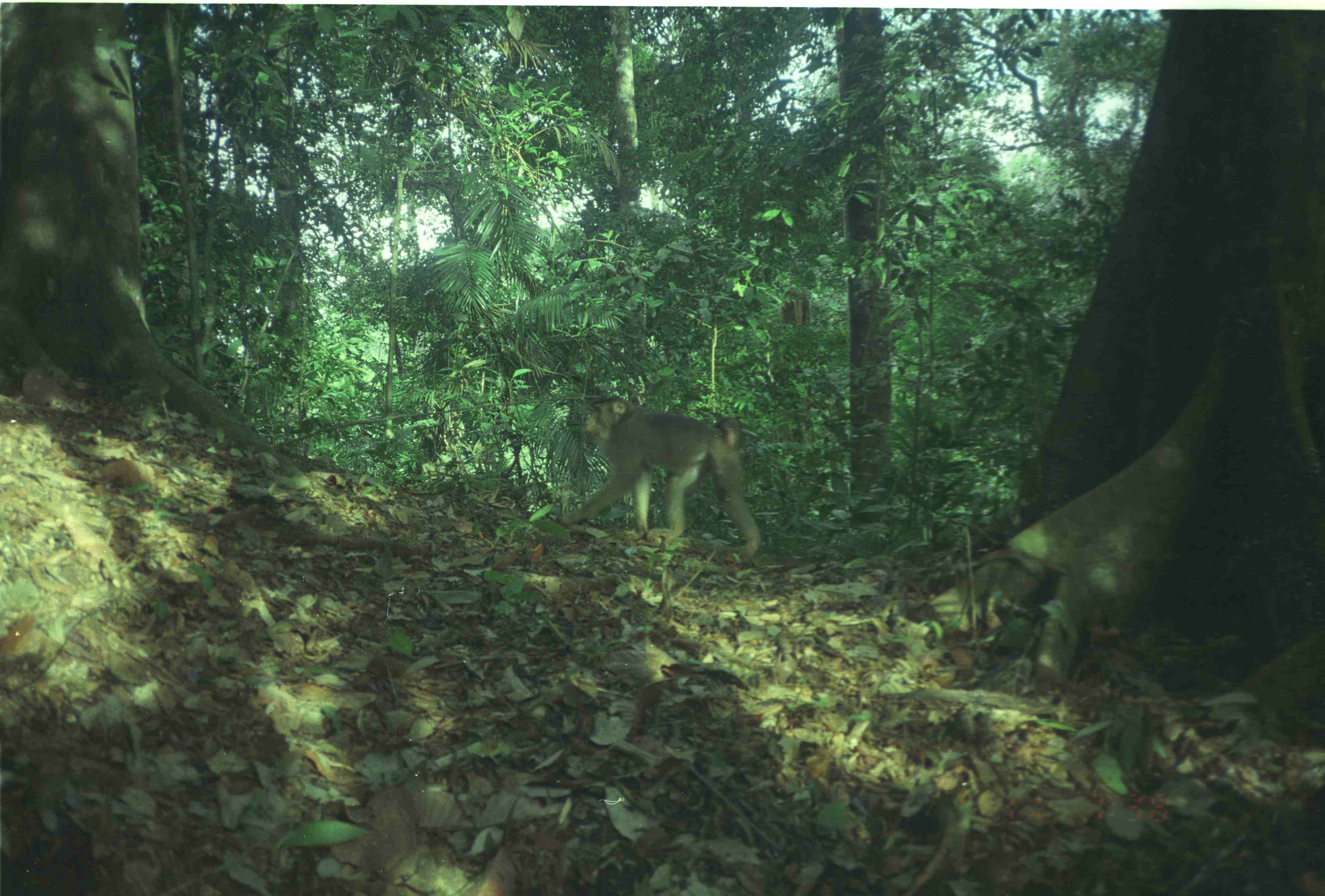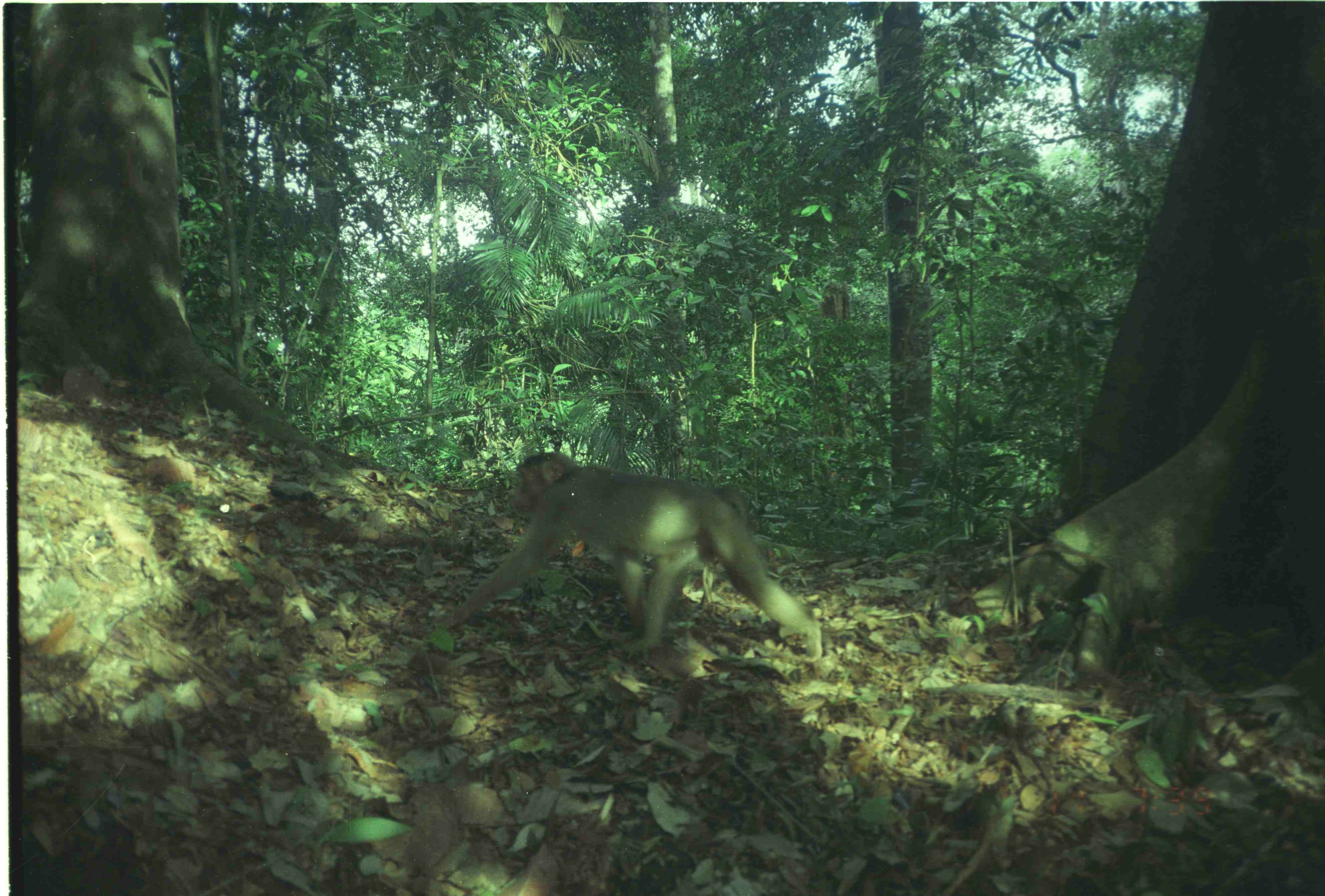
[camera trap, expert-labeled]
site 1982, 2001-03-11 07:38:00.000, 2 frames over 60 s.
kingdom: Animalia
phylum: Chordata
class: Mammalia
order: Primates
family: Cercopithecidae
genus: Macaca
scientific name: Macaca nemestrina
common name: southern pig-tailed macaque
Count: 1.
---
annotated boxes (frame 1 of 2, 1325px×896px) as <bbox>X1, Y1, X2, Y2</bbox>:
macaca nemestrina: <bbox>561, 397, 760, 562</bbox>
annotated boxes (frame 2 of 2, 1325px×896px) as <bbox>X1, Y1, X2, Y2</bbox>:
macaca nemestrina: <bbox>433, 452, 823, 662</bbox>